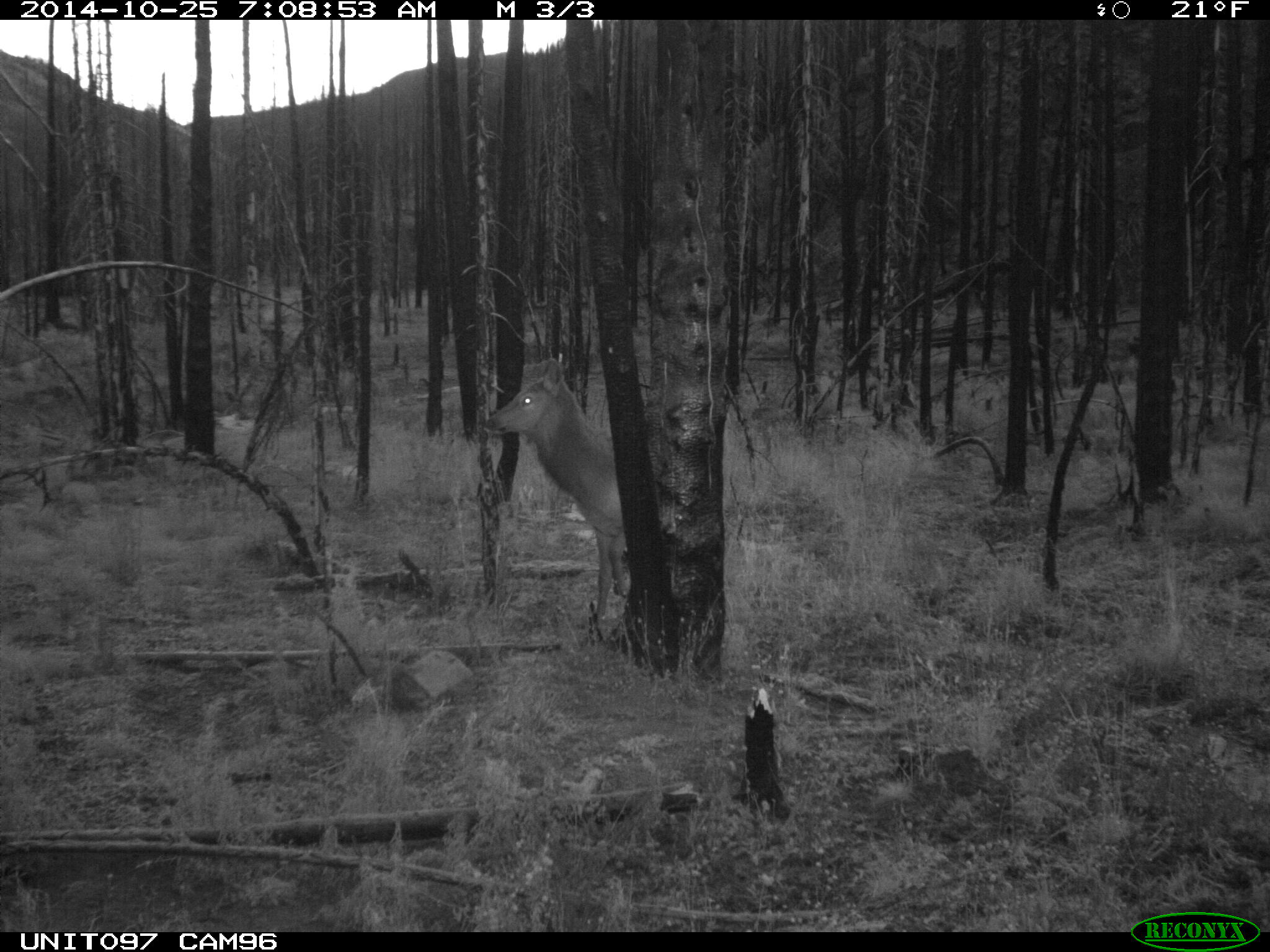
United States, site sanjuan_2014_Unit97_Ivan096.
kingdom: Animalia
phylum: Chordata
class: Mammalia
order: Artiodactyla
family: Cervidae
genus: Cervus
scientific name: Cervus elaphus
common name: red deer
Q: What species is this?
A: Cervus elaphus (red deer).